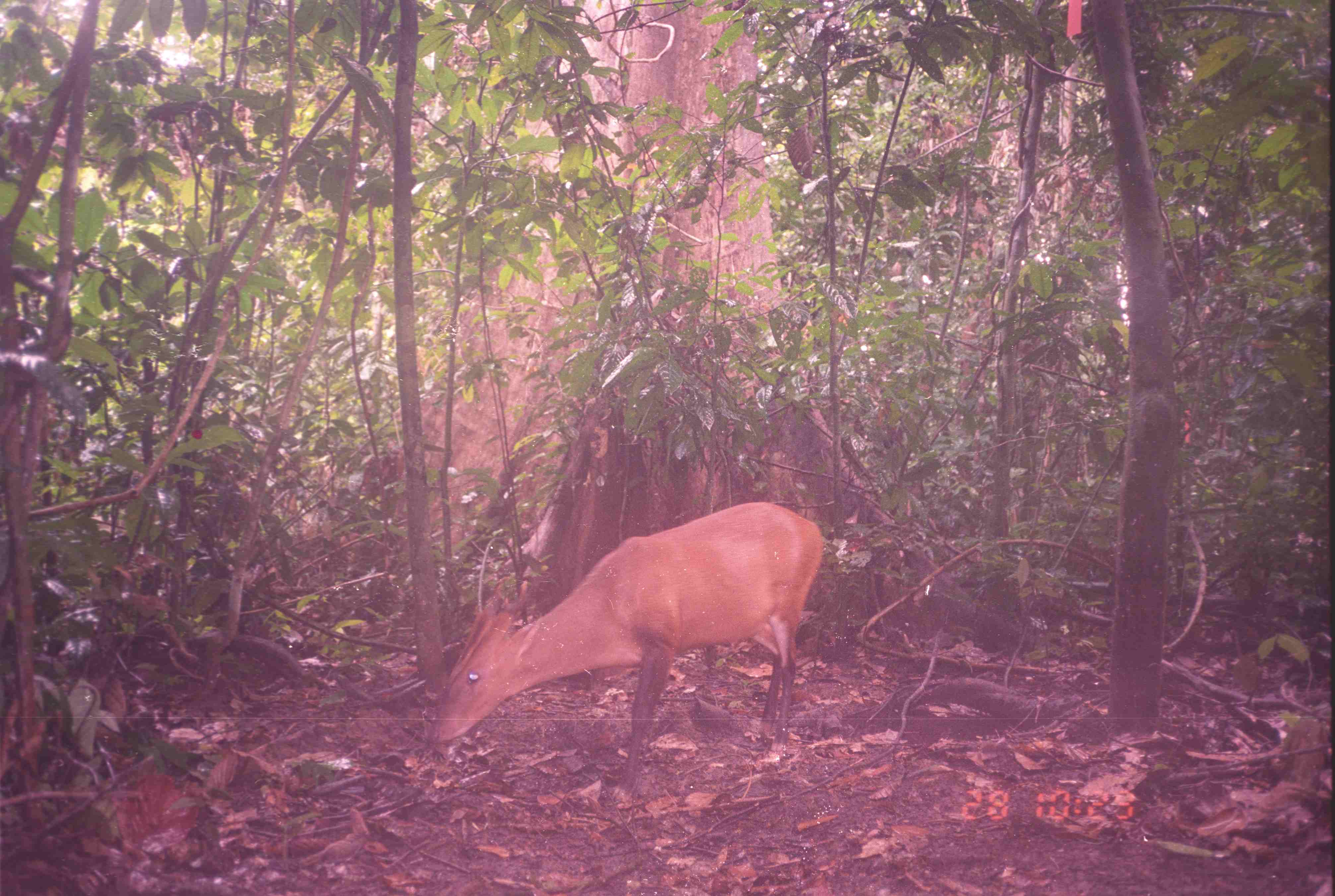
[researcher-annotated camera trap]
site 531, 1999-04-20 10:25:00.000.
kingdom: Animalia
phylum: Chordata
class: Mammalia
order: Artiodactyla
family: Cervidae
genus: Muntiacus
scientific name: Muntiacus muntjak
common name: southern red muntjac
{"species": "Muntiacus muntjak (southern red muntjac)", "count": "1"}